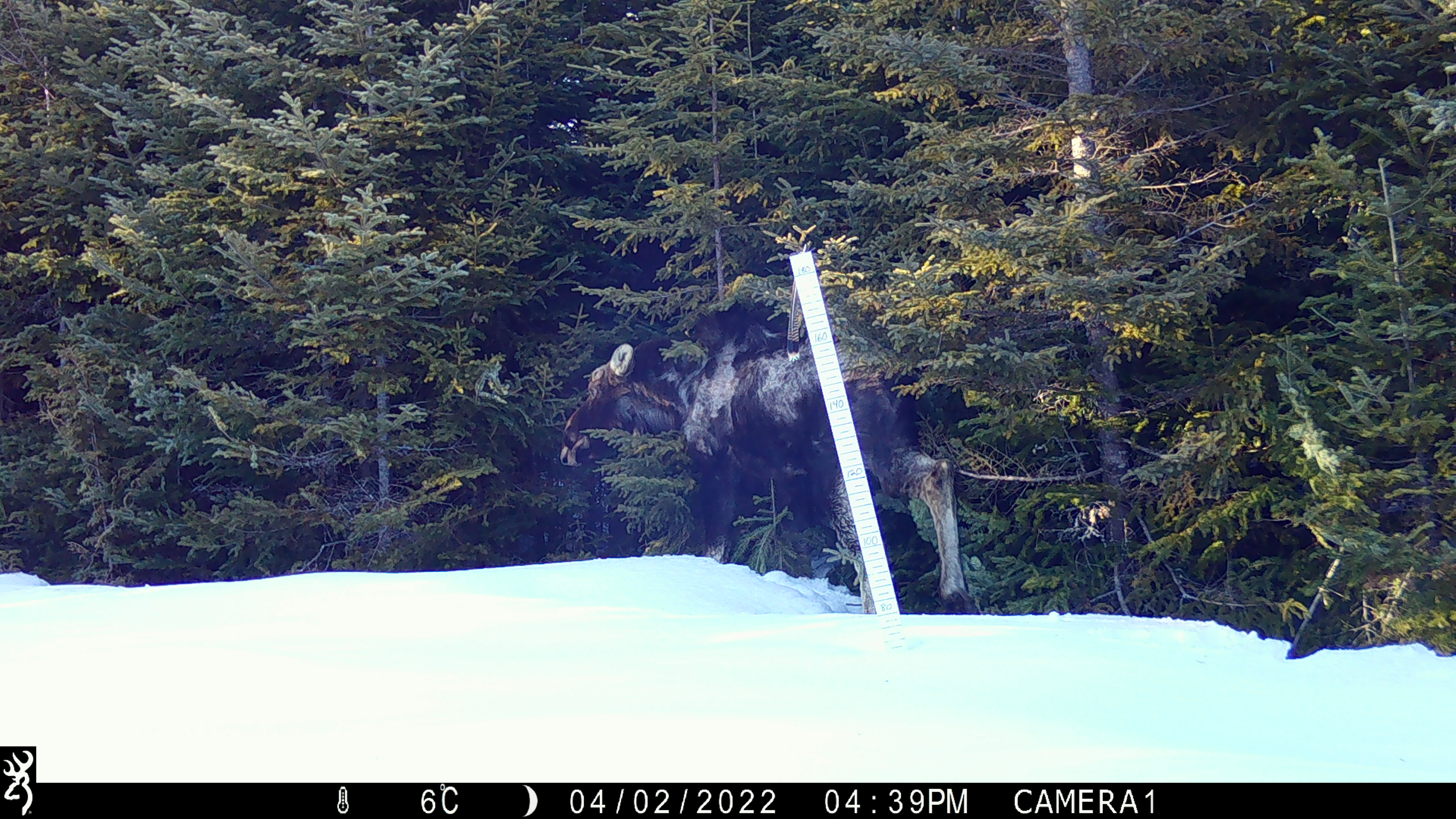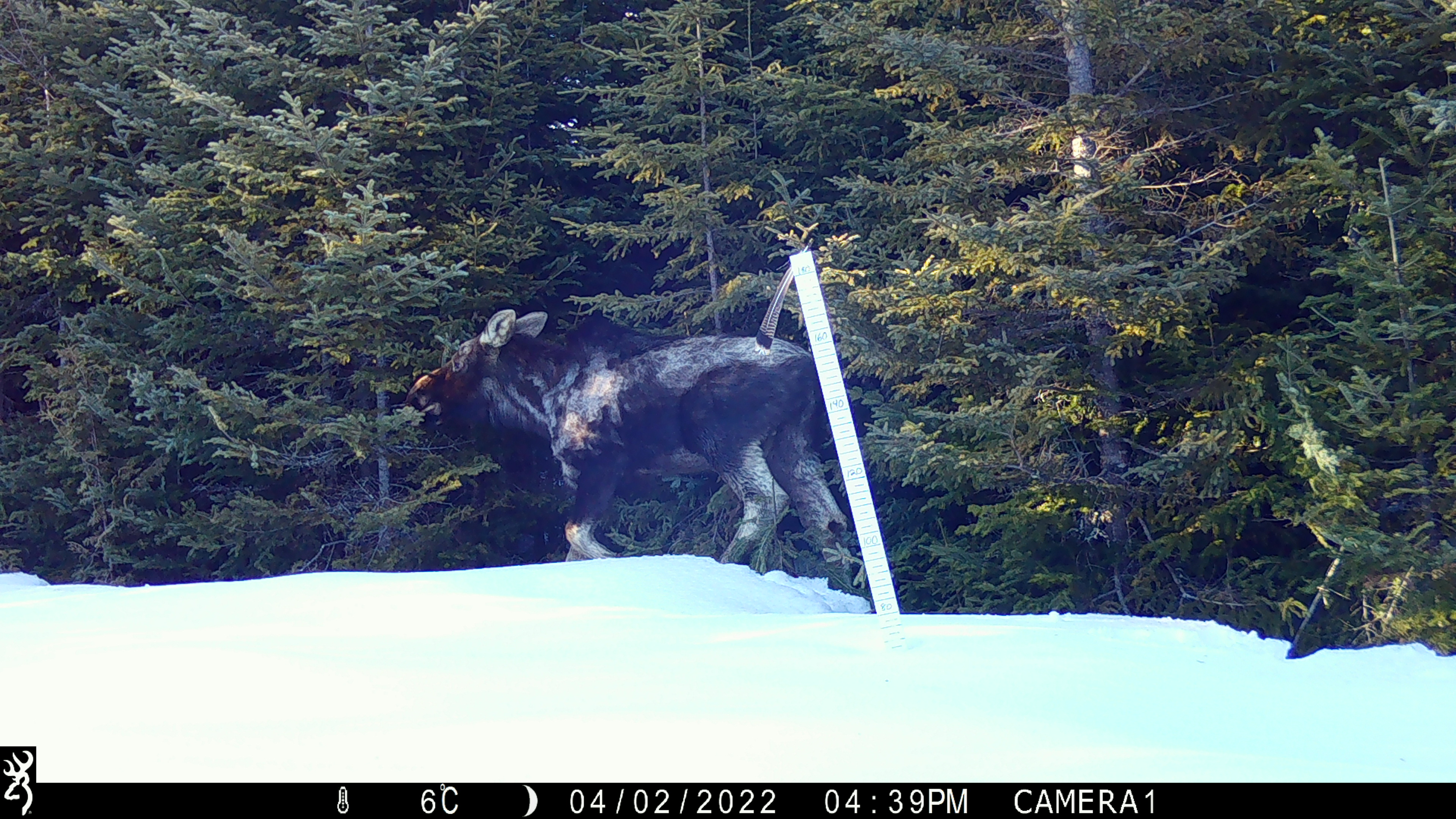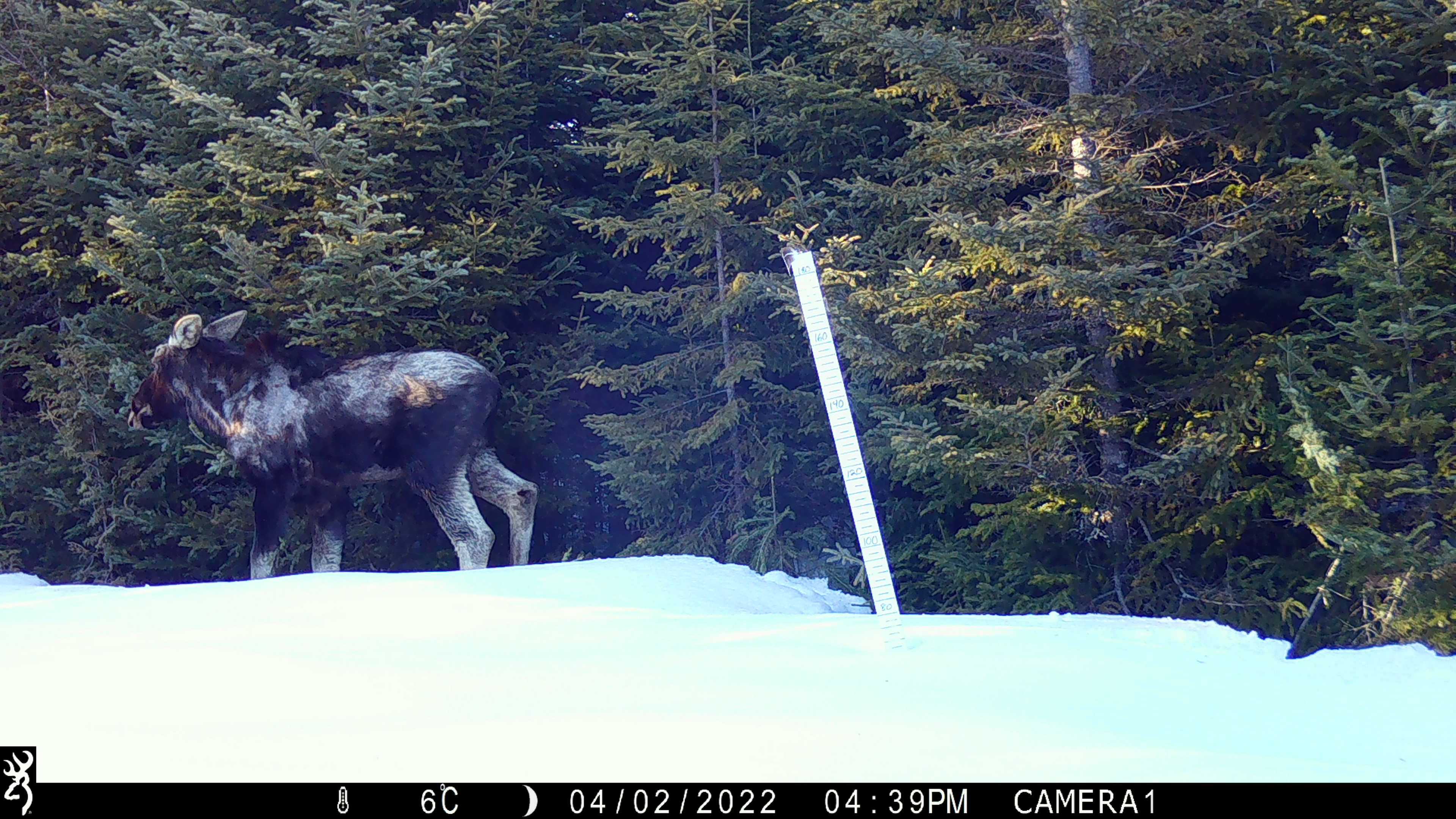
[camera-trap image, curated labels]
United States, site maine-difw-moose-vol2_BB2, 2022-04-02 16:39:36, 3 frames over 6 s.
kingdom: Animalia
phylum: Chordata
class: Mammalia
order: Artiodactyla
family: Cervidae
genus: Alces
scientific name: Alces alces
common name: moose